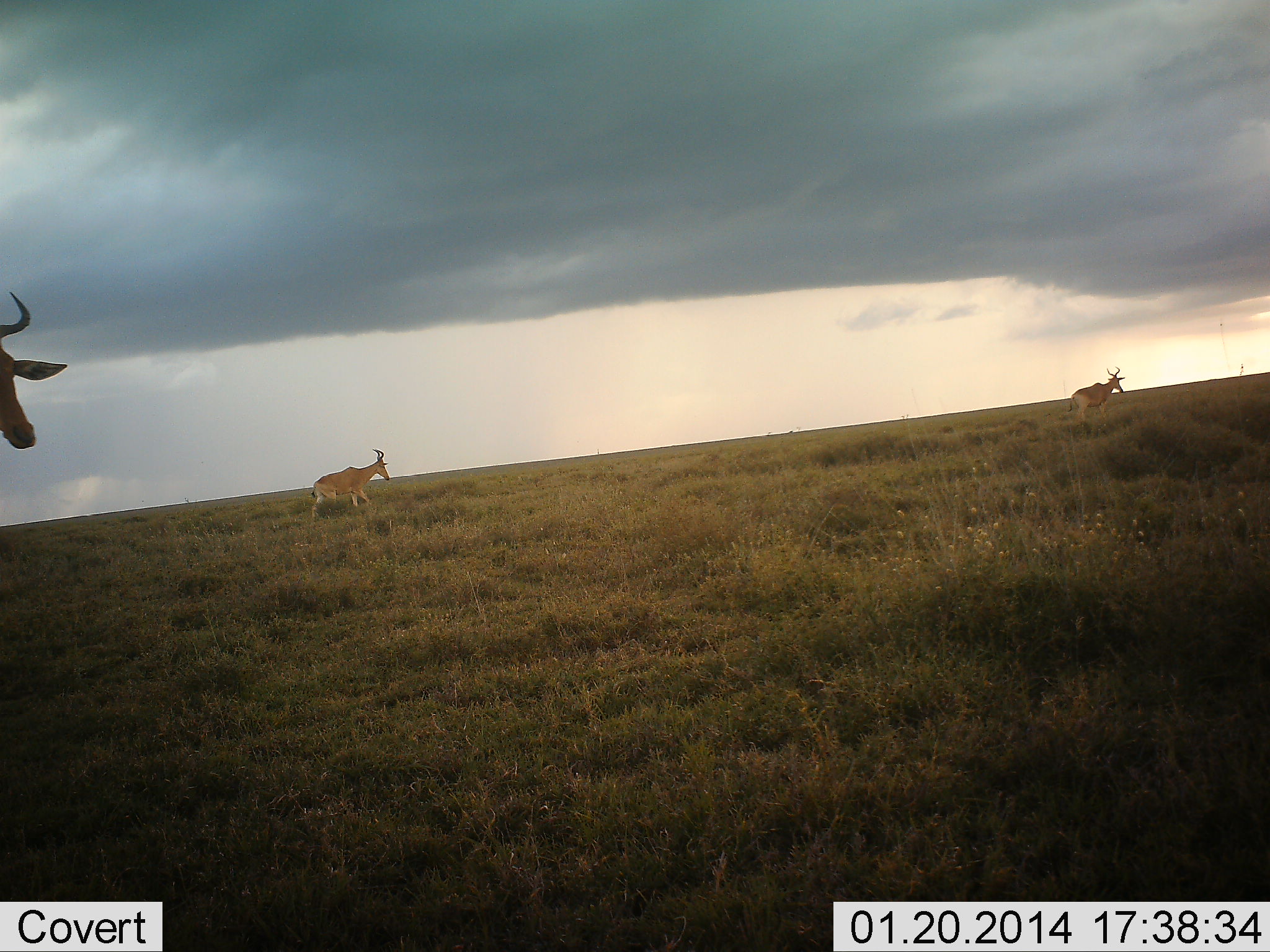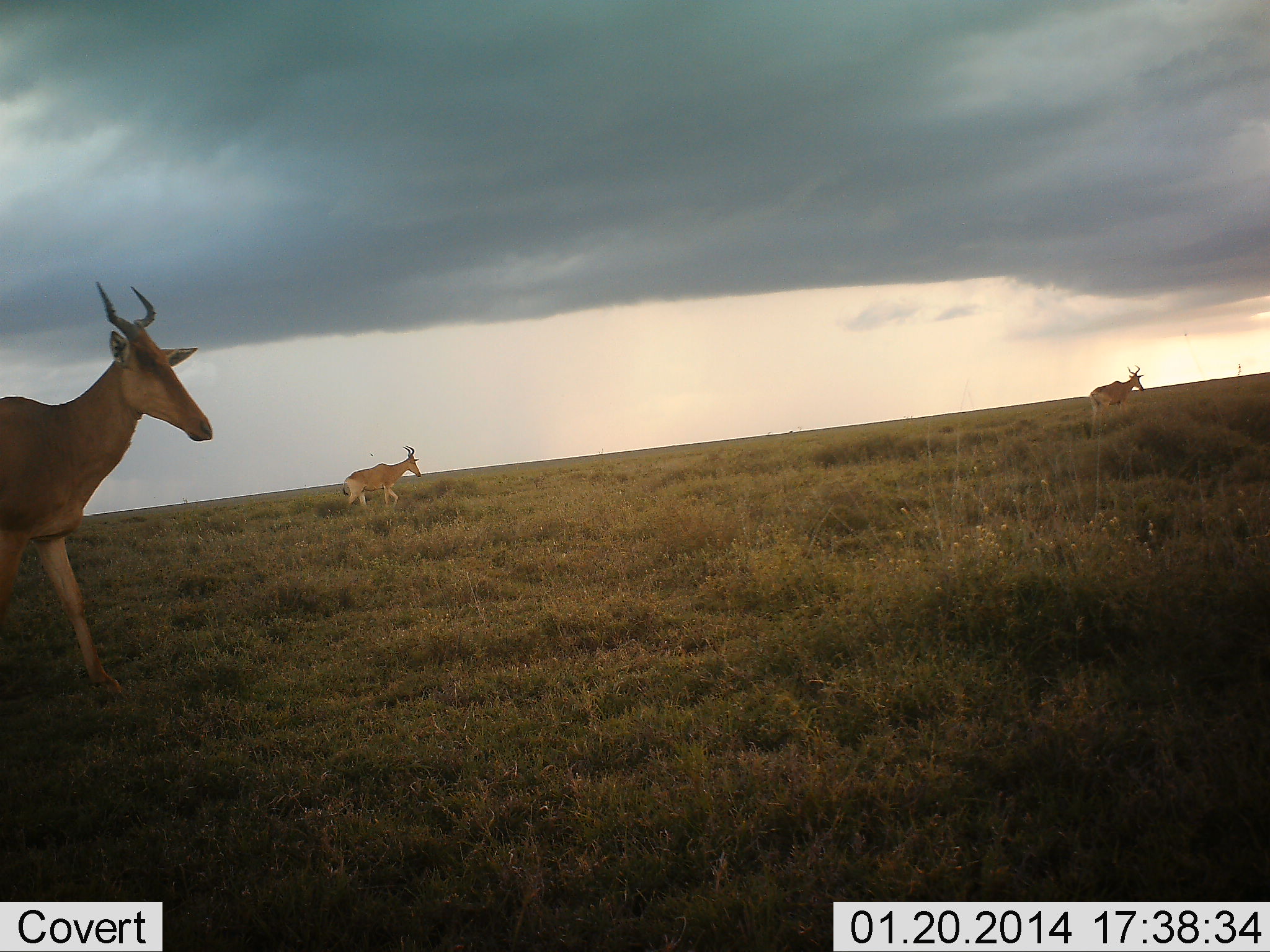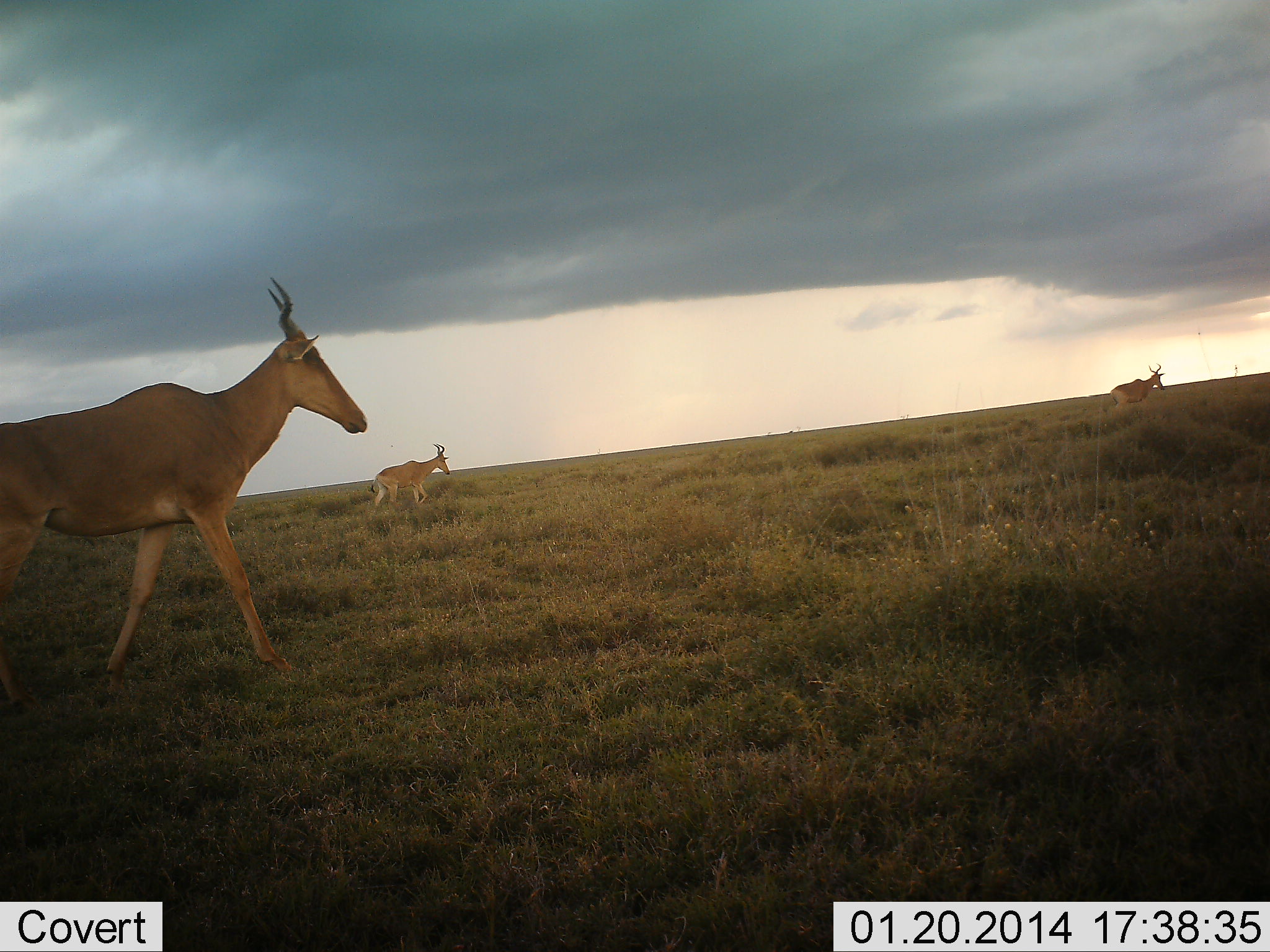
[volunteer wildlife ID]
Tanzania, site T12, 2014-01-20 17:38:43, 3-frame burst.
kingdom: Animalia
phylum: Chordata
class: Mammalia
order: Artiodactyla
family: Bovidae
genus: Alcelaphus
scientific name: Alcelaphus buselaphus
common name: hartebeest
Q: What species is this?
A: Hartebeest (Alcelaphus buselaphus).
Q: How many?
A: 3.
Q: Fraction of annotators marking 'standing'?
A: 0%.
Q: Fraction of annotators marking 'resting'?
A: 0%.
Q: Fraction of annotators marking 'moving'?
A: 100%.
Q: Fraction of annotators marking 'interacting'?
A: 0%.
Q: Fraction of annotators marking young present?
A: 0%.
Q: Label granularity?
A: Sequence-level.